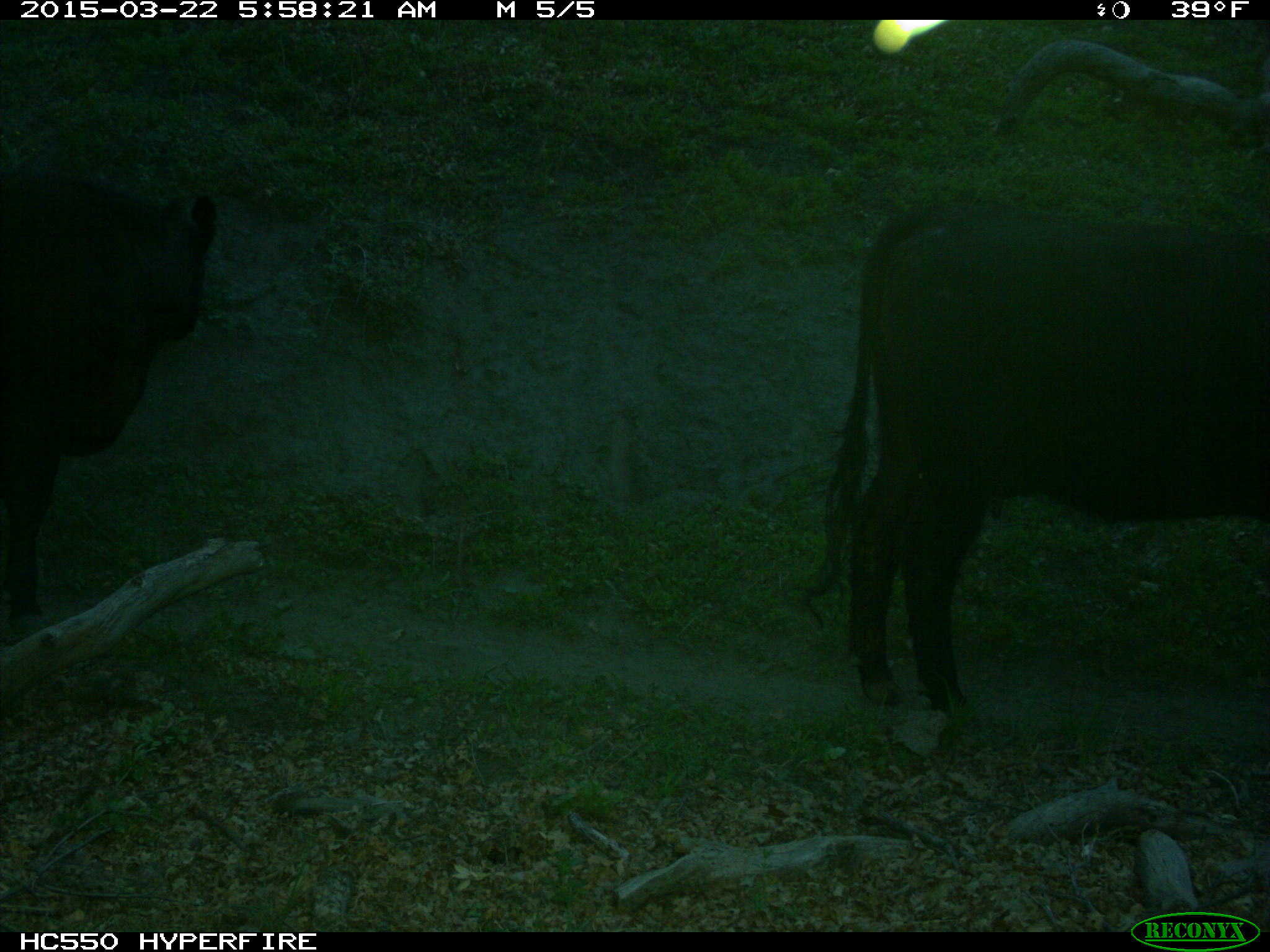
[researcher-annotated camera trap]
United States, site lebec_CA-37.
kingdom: Animalia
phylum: Chordata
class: Mammalia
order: Artiodactyla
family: Bovidae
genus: Bos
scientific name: Bos taurus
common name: domestic cow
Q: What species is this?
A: Bos taurus (domestic cow).